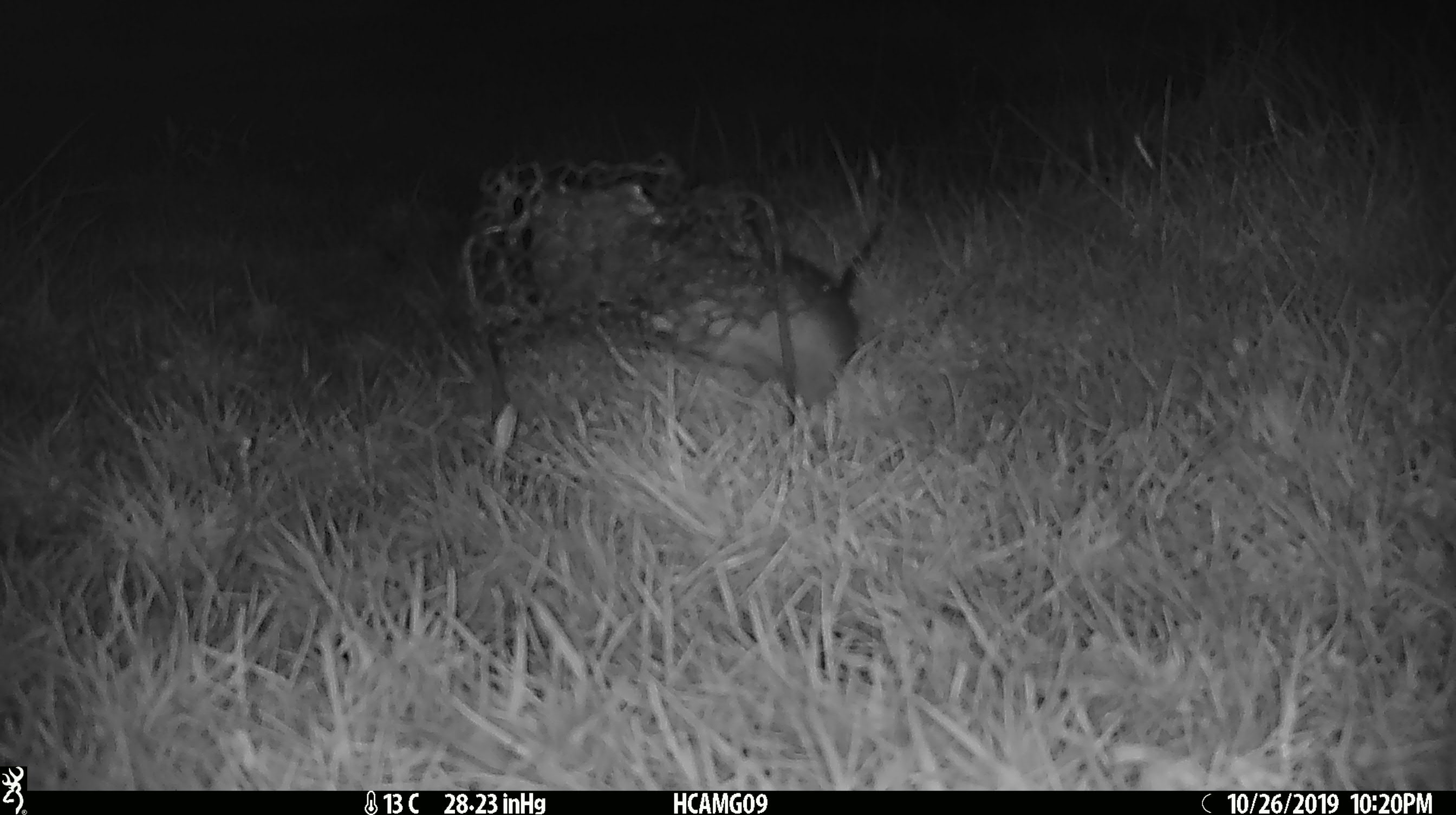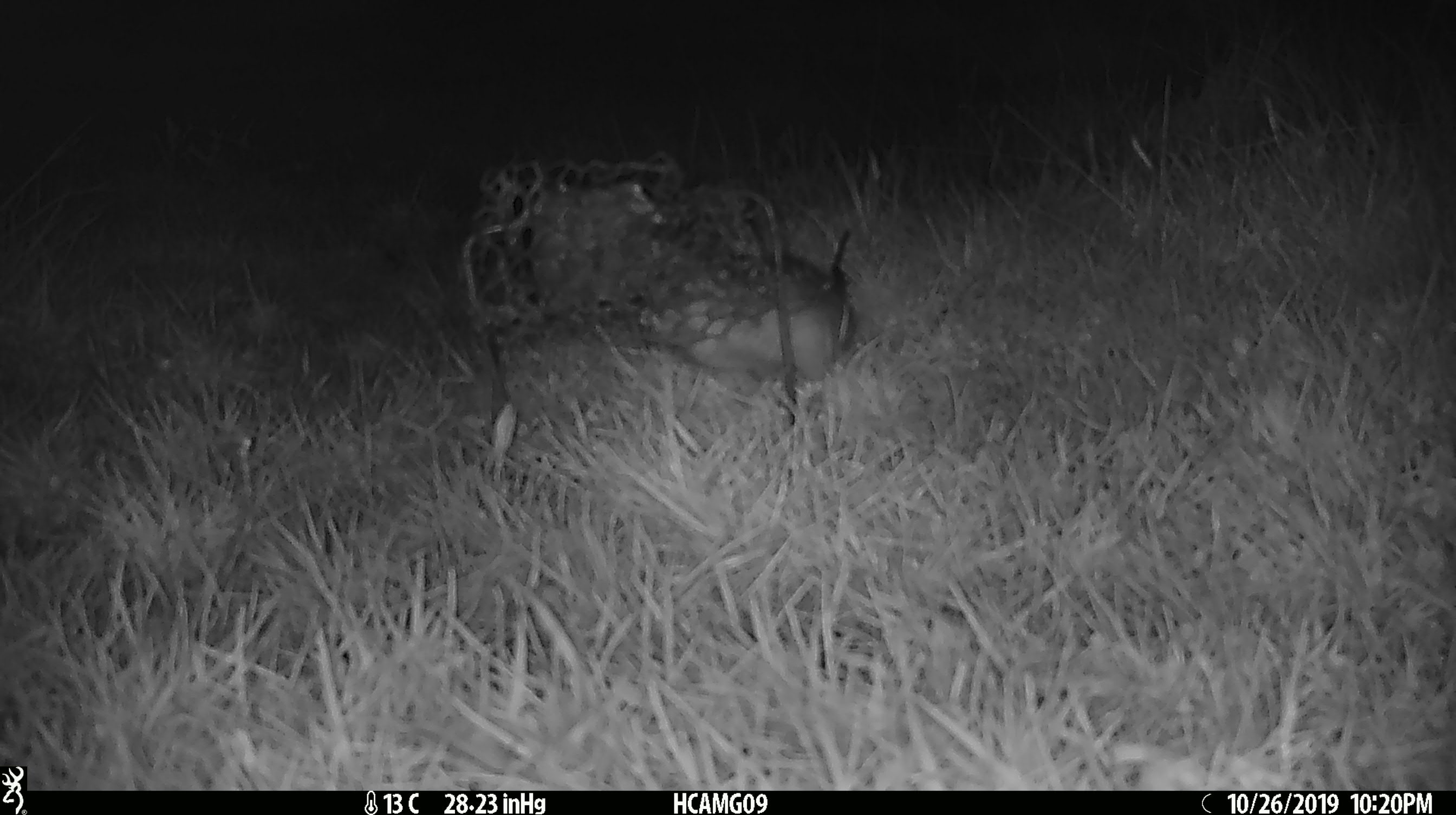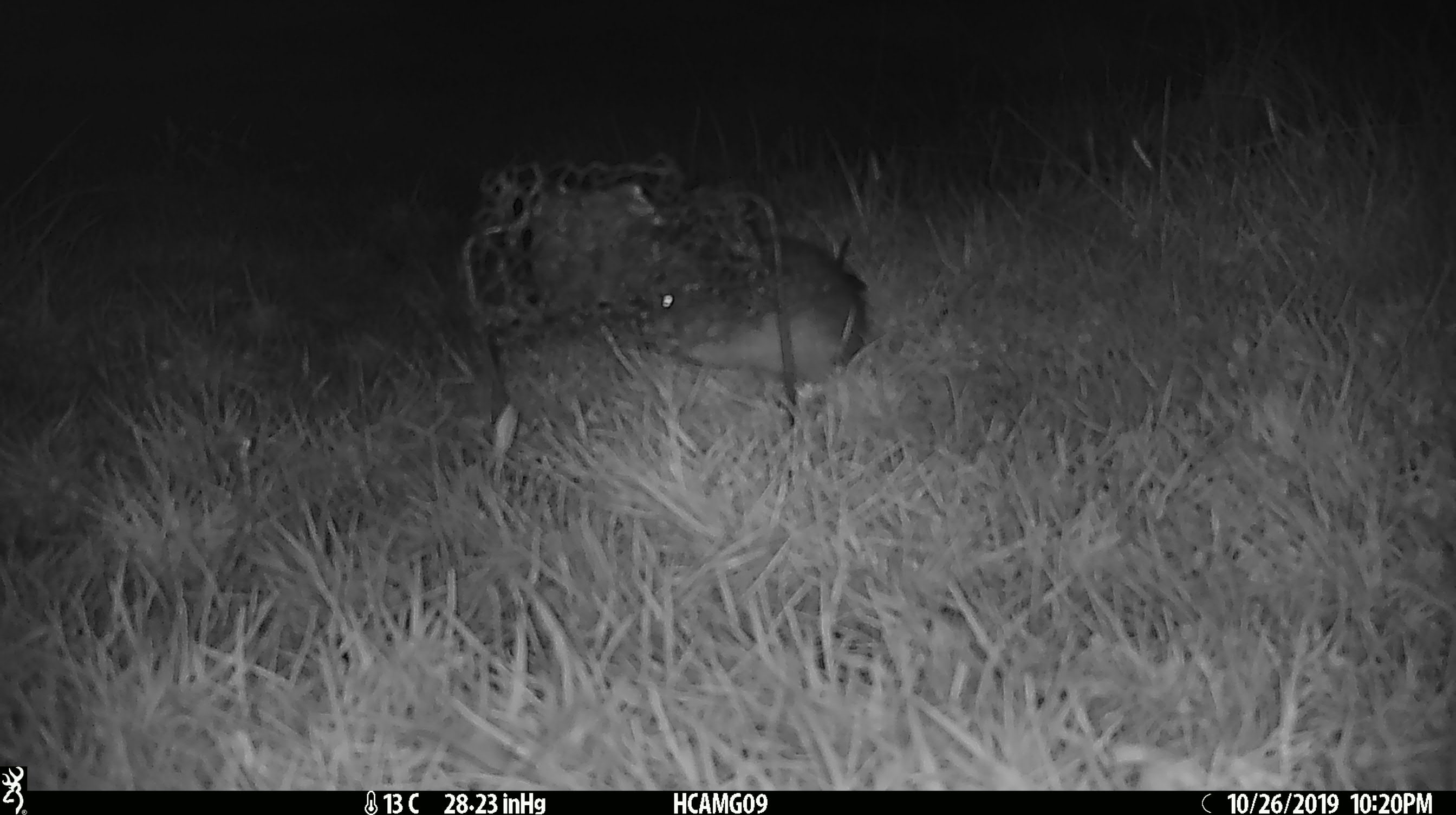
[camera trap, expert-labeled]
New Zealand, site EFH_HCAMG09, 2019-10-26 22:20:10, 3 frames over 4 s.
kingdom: Animalia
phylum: Chordata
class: Mammalia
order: Rodentia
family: Muridae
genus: Rattus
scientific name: Rattus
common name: rat